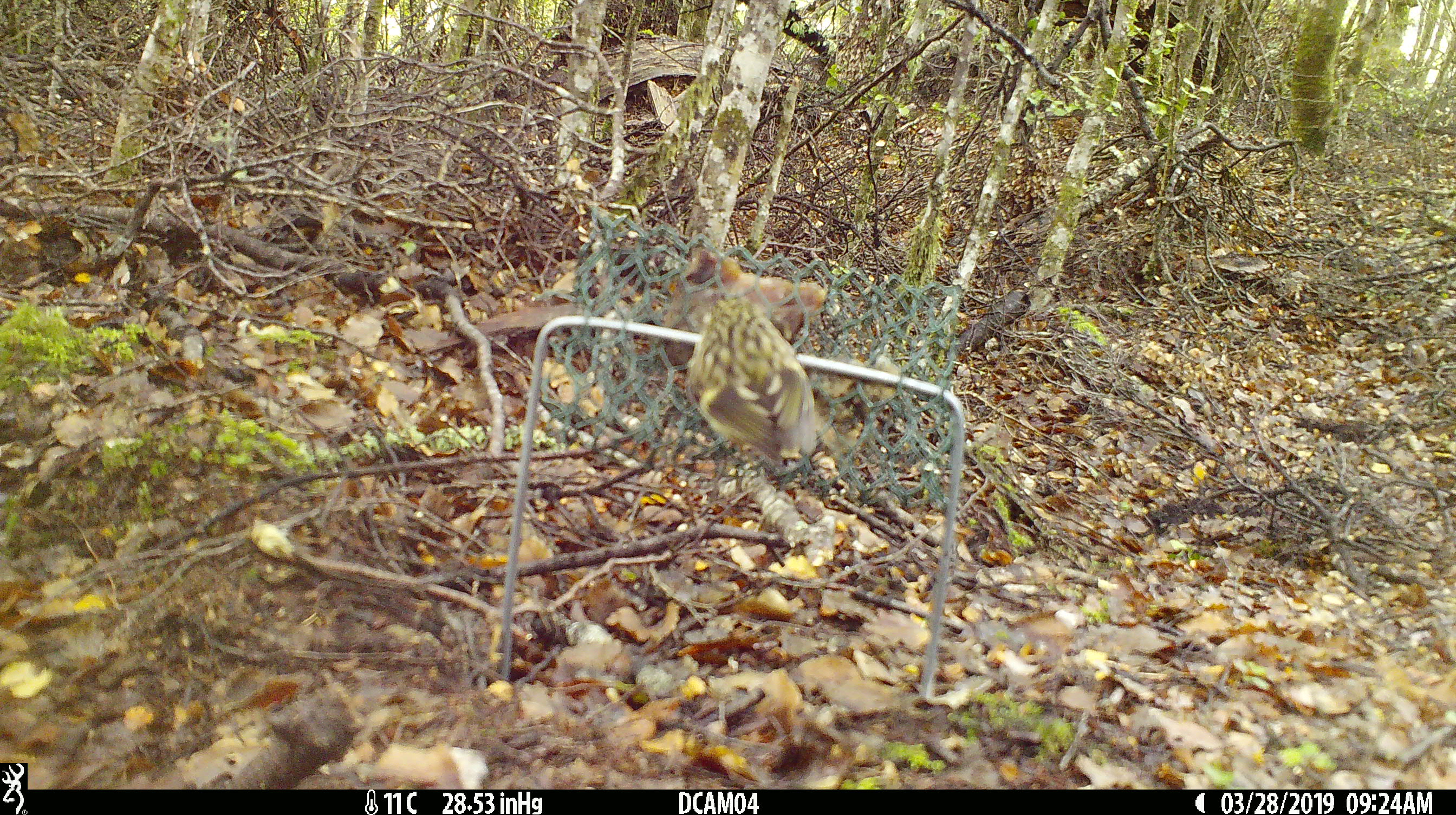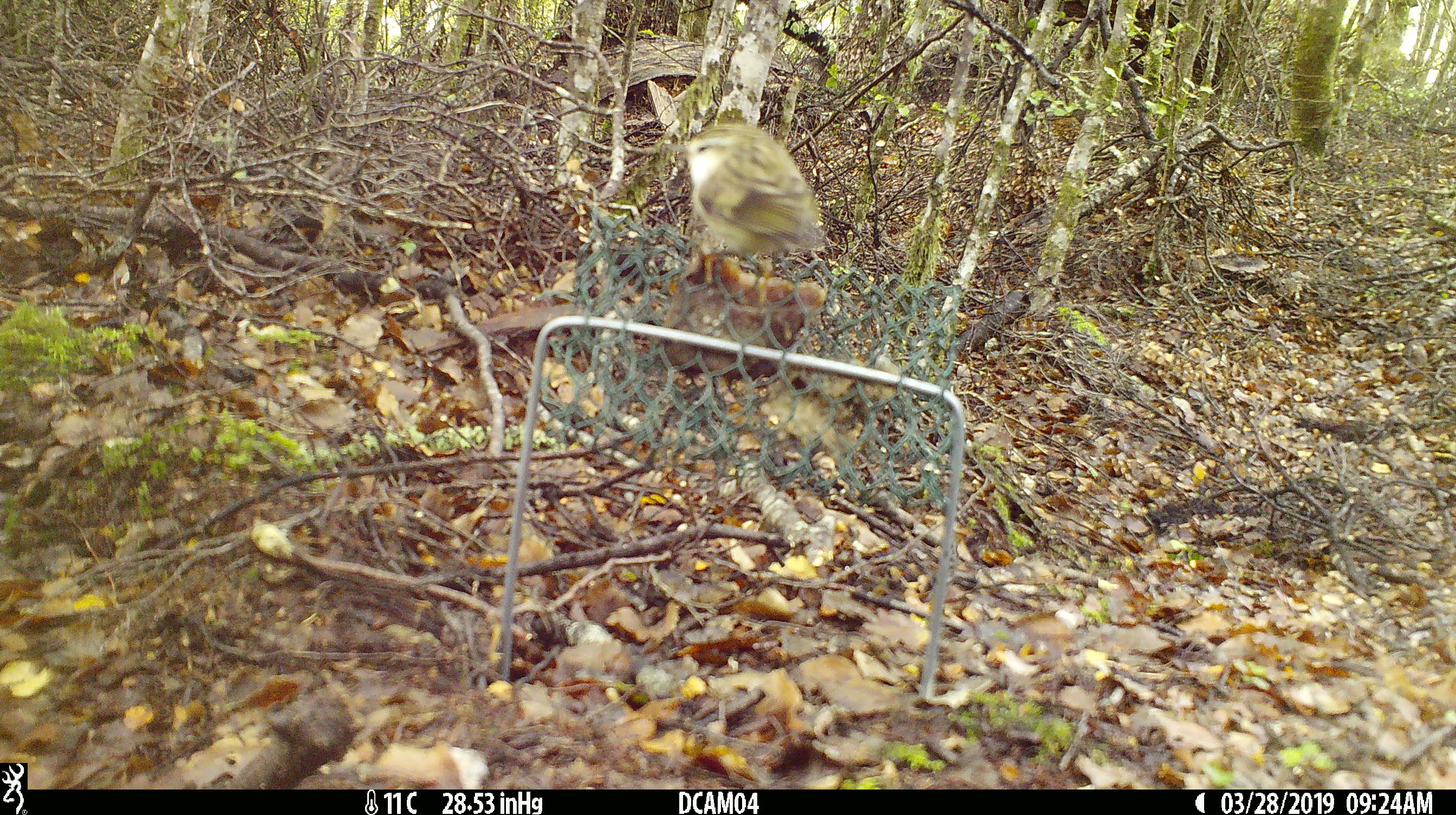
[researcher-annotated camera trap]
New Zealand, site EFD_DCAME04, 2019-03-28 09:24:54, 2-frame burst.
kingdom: Animalia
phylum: Chordata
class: Aves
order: Passeriformes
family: Acanthisittidae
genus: Acanthisitta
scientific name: Acanthisitta chloris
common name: rifleman